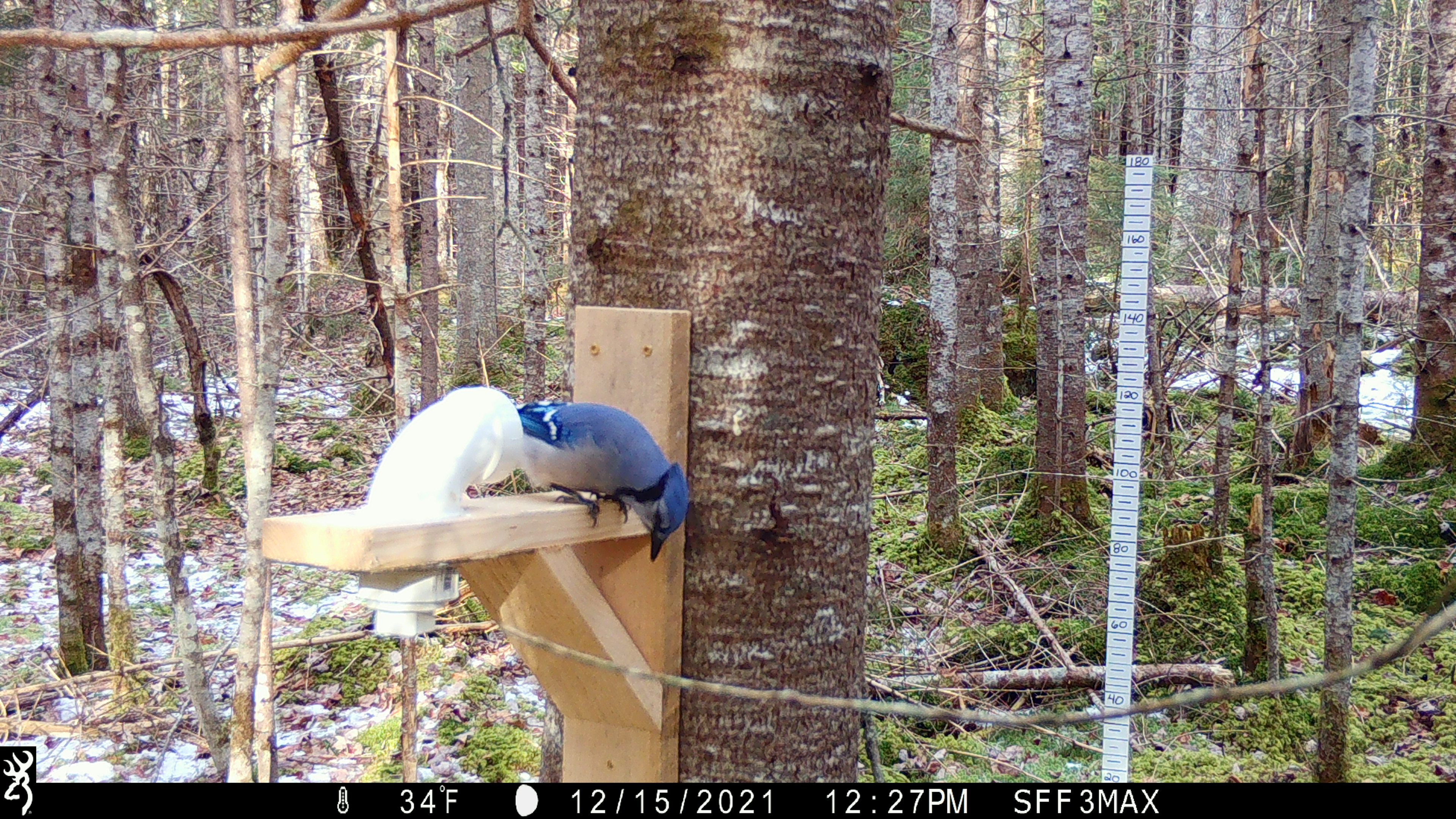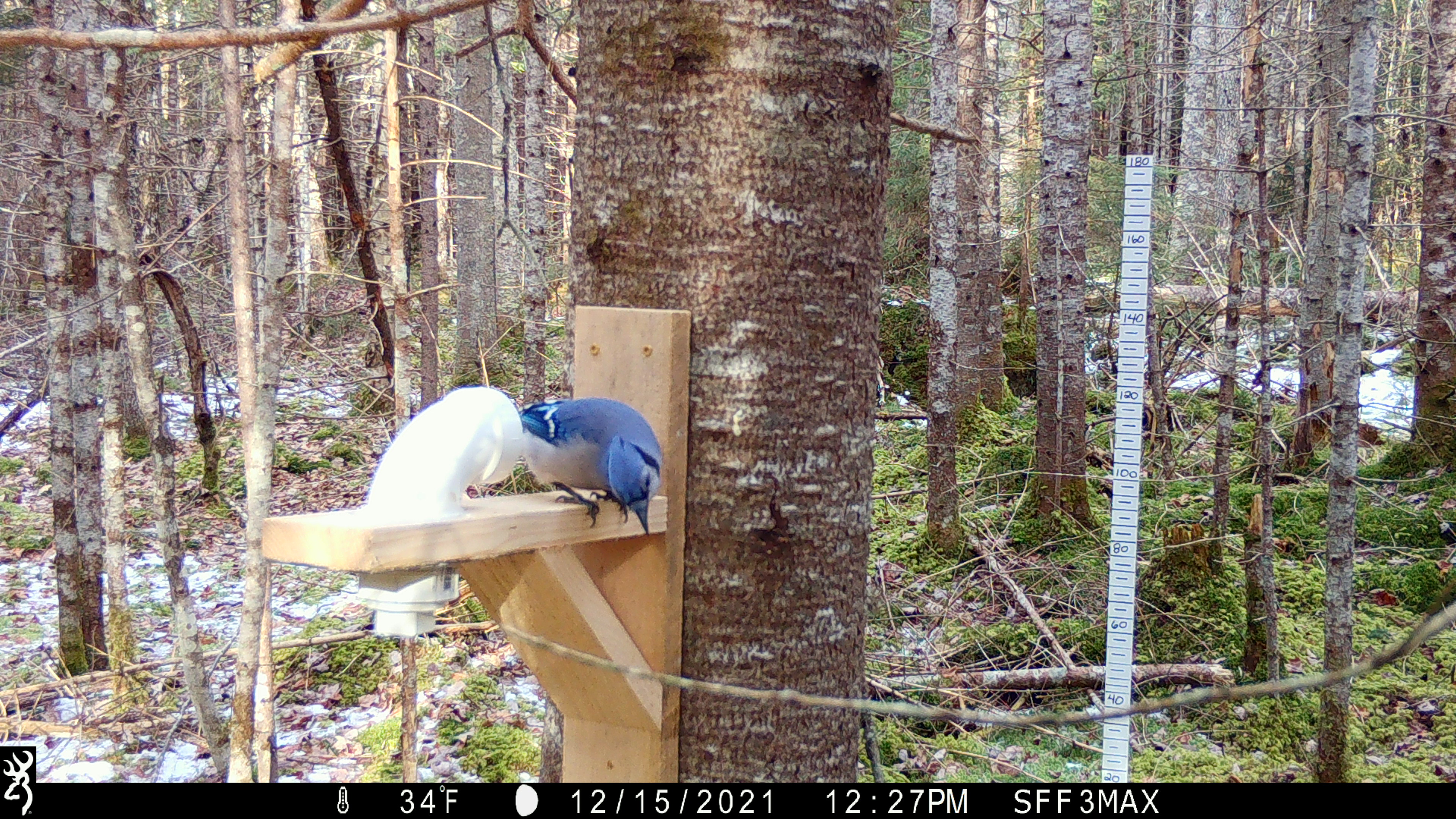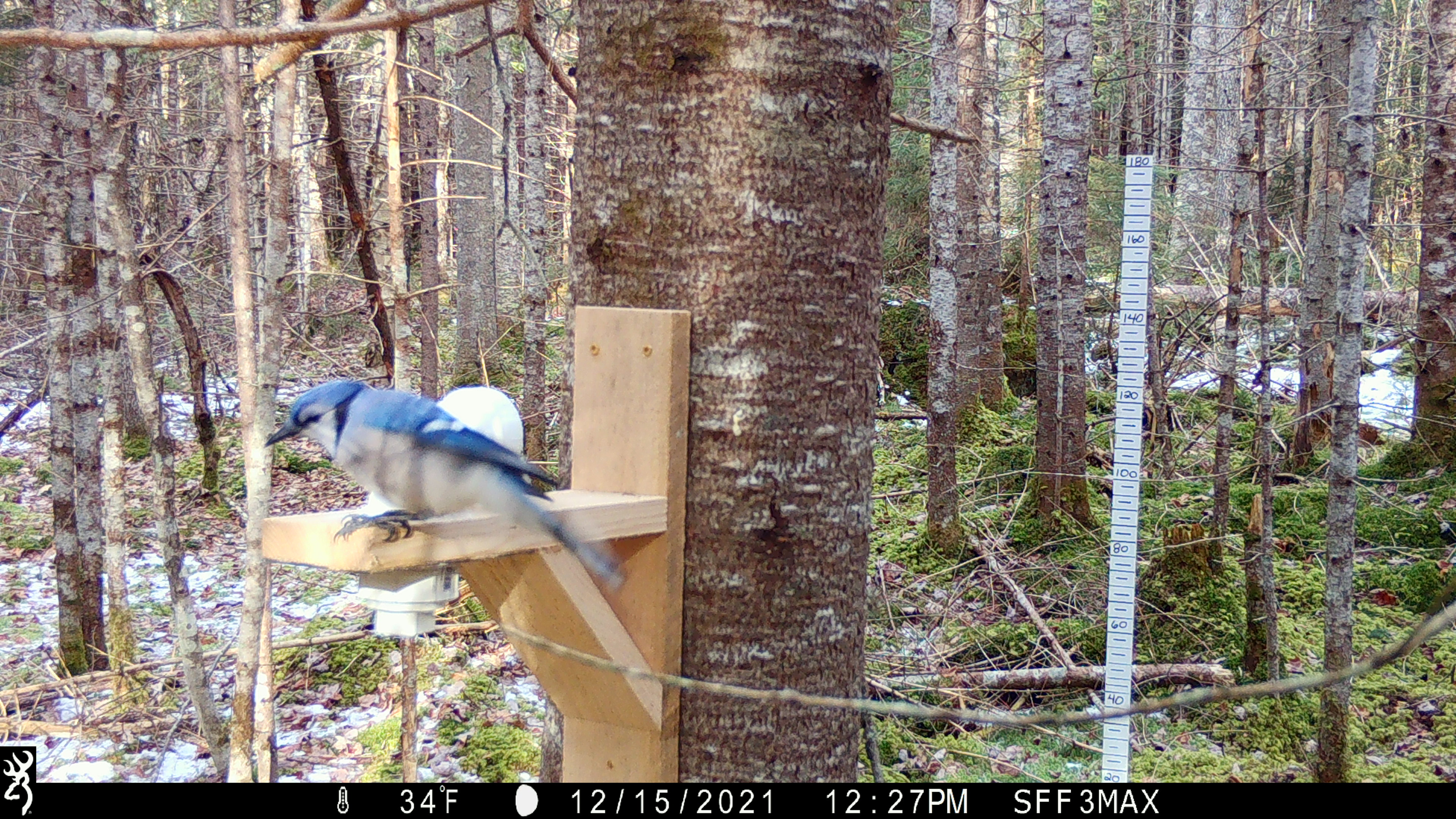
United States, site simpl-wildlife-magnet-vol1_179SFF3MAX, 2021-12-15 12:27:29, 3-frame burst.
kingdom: Animalia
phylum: Chordata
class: Aves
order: Passeriformes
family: Corvidae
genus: Cyanocitta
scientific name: Cyanocitta cristata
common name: blue jay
Blue jay (Cyanocitta cristata).